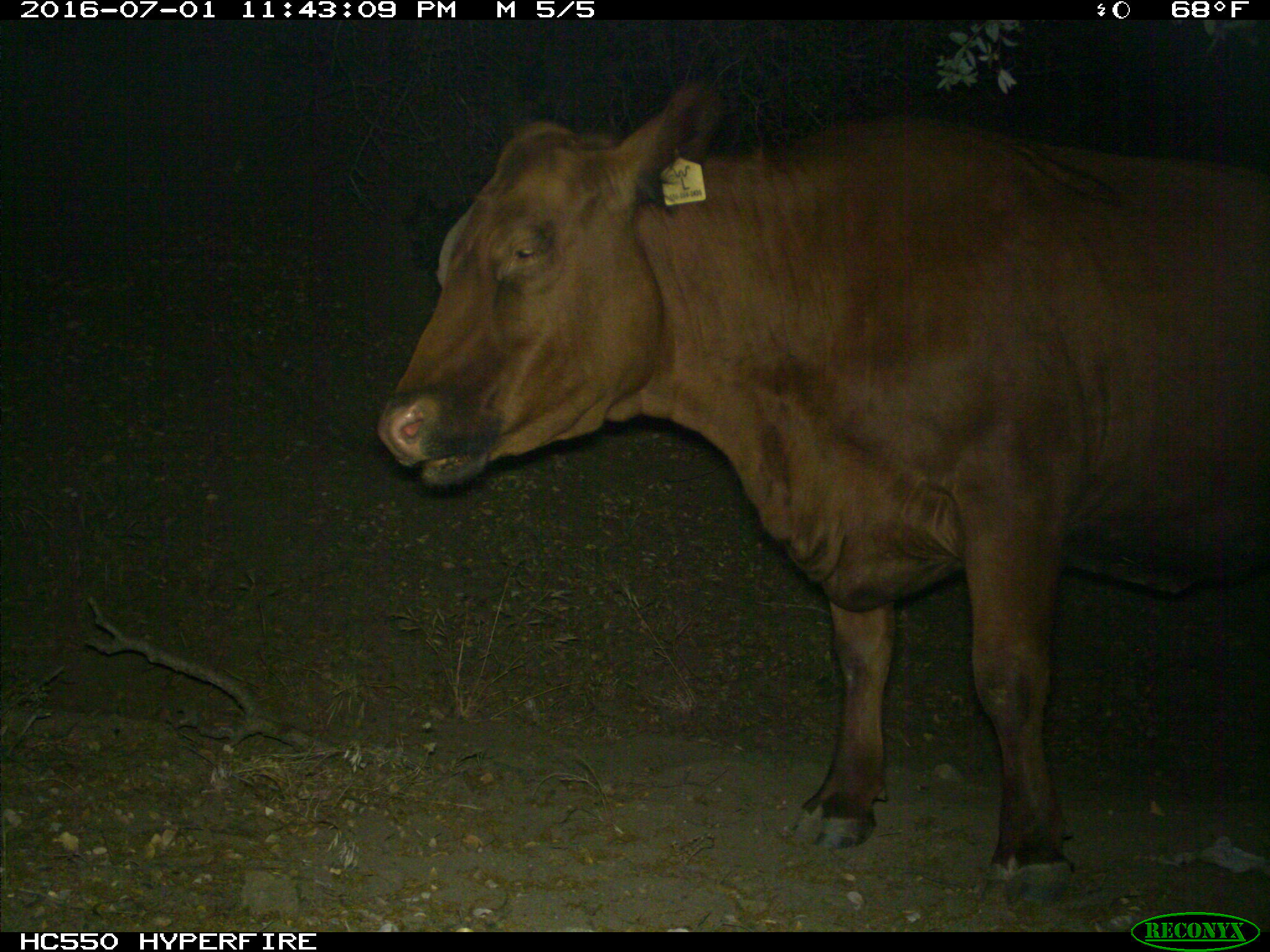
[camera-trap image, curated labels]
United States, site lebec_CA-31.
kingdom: Animalia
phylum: Chordata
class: Mammalia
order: Artiodactyla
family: Bovidae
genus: Bos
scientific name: Bos taurus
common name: domestic cow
Bos taurus (domestic cow).